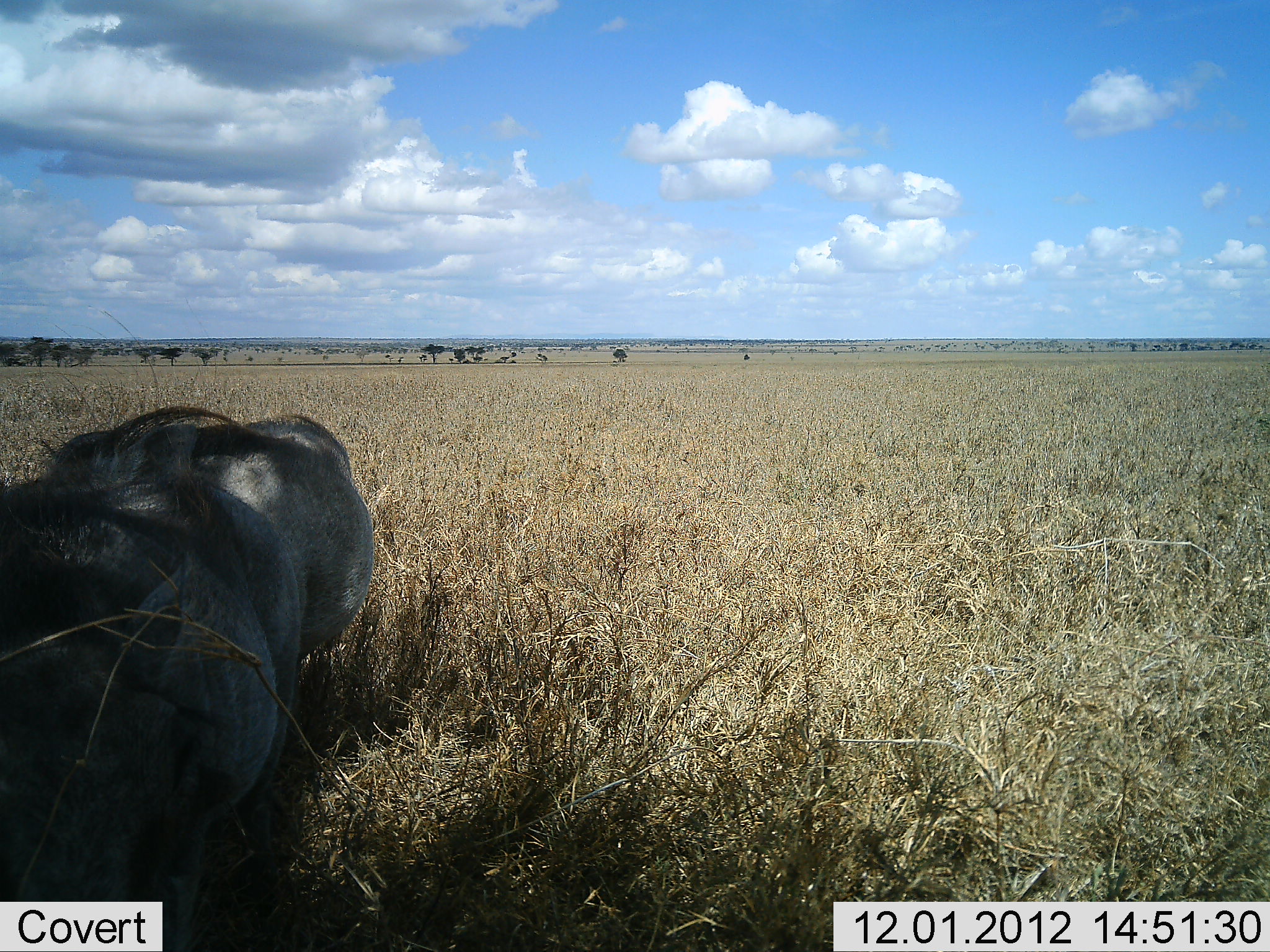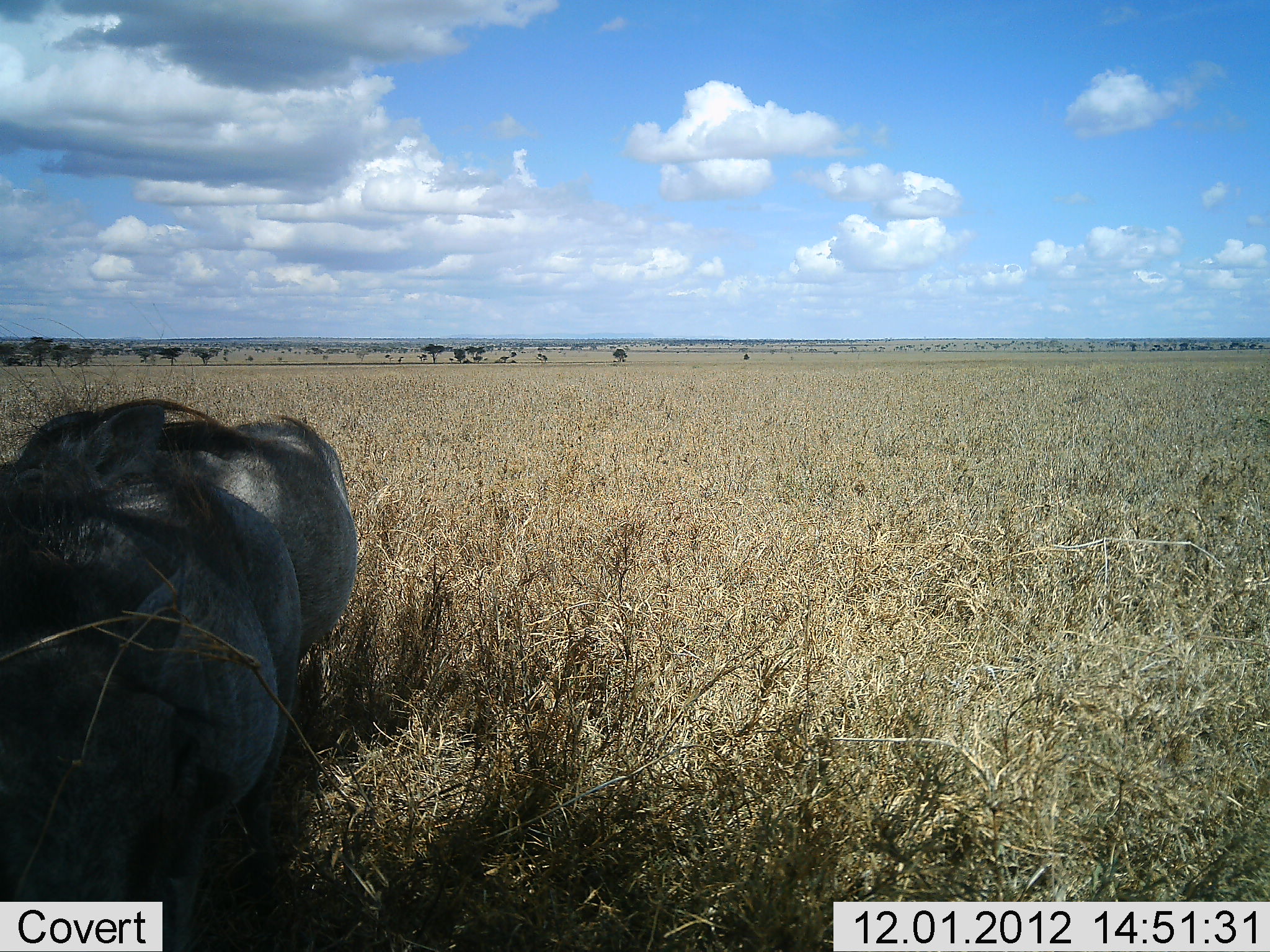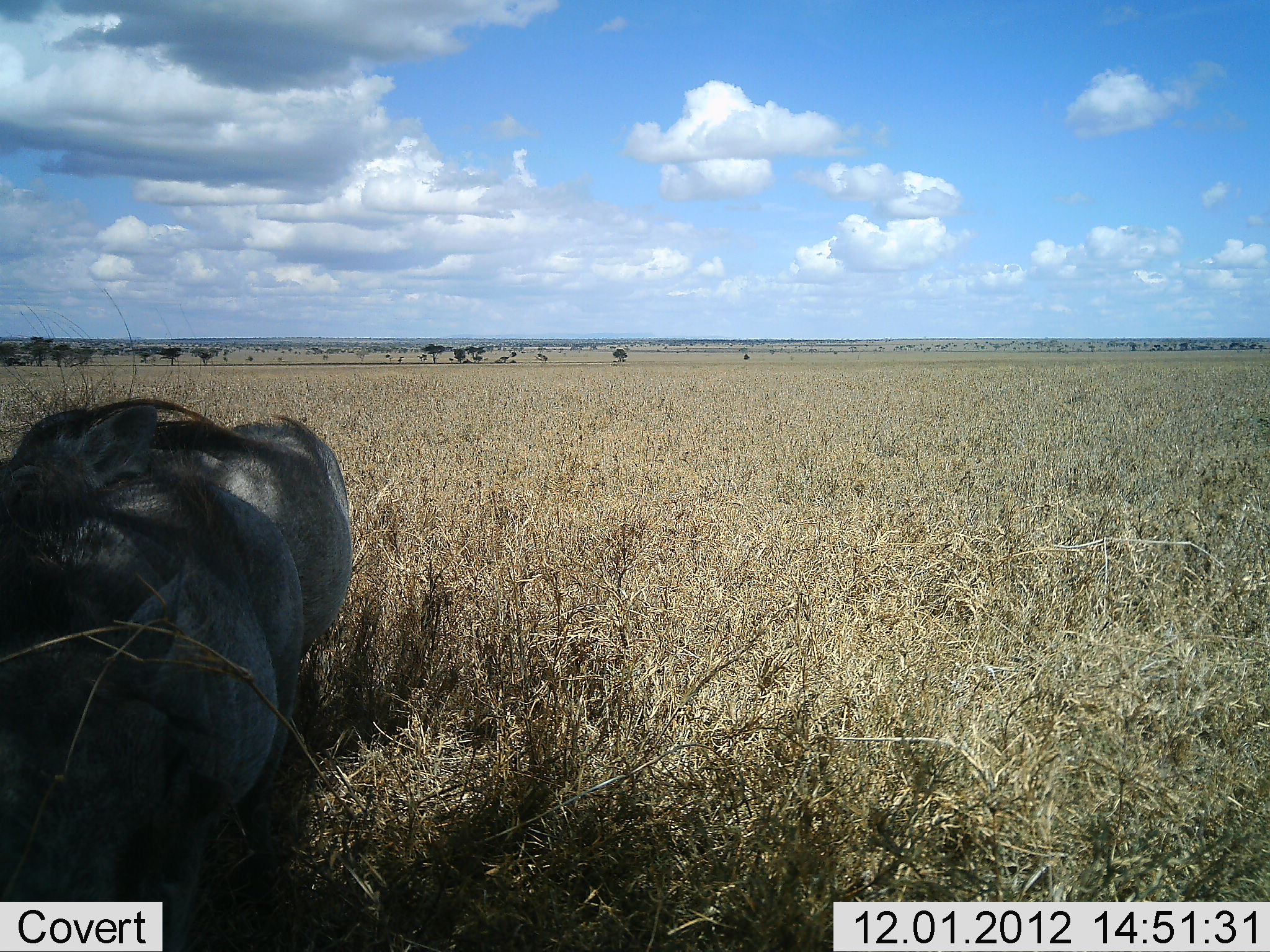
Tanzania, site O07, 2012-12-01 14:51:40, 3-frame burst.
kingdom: Animalia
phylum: Chordata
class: Mammalia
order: Artiodactyla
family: Suidae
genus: Phacochoerus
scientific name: Phacochoerus africanus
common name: warthog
Warthog (Phacochoerus africanus), count 2. Behavior (volunteer vote fractions): standing 90%, resting 10%, moving 10%, interacting 0%. Young present (vote fraction): 0%. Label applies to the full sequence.